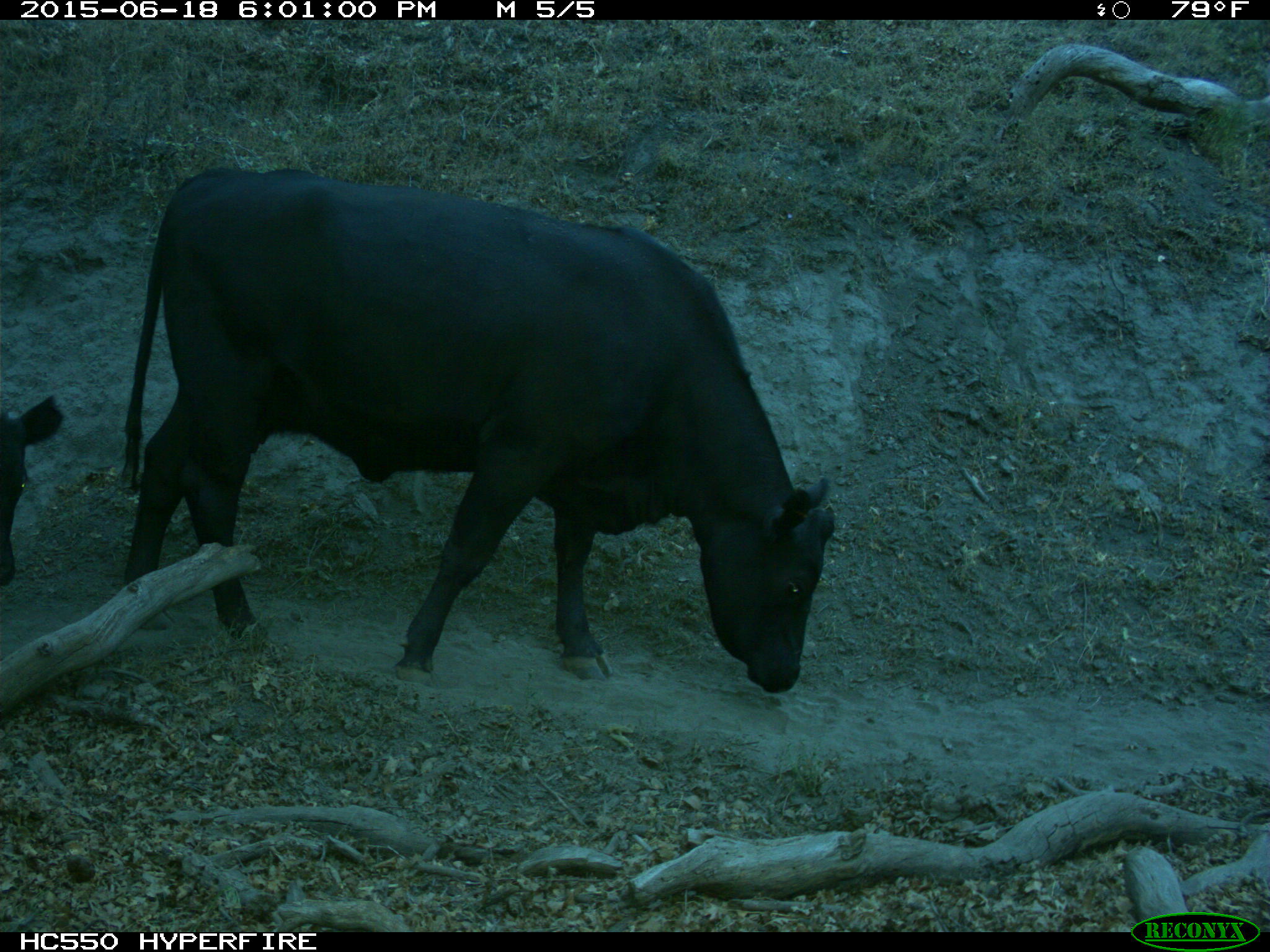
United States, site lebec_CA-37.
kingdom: Animalia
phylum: Chordata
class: Mammalia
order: Artiodactyla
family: Bovidae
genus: Bos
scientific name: Bos taurus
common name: domestic cow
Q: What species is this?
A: Bos taurus (domestic cow).